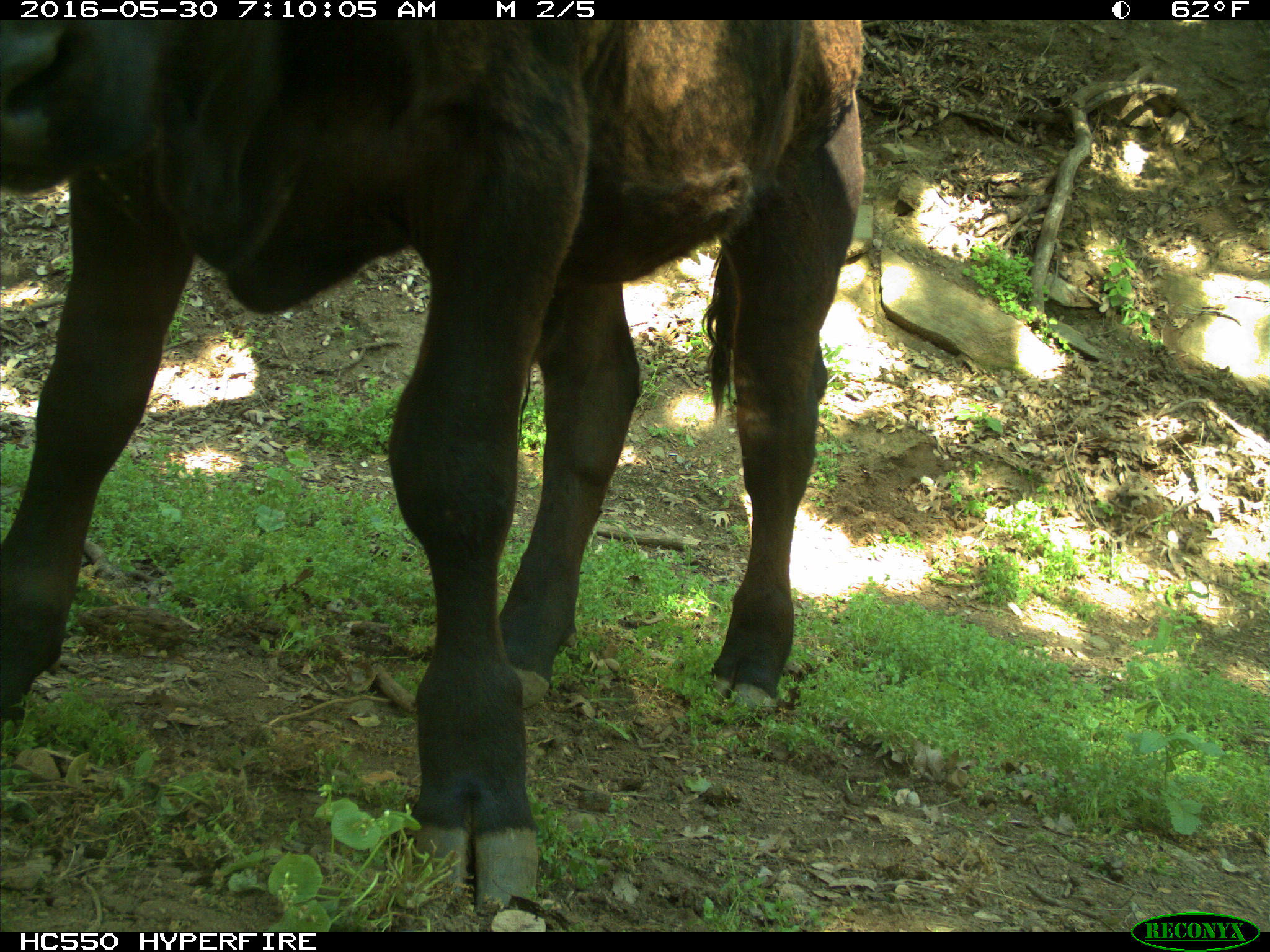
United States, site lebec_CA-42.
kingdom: Animalia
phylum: Chordata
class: Mammalia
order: Artiodactyla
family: Bovidae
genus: Bos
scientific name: Bos taurus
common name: domestic cow